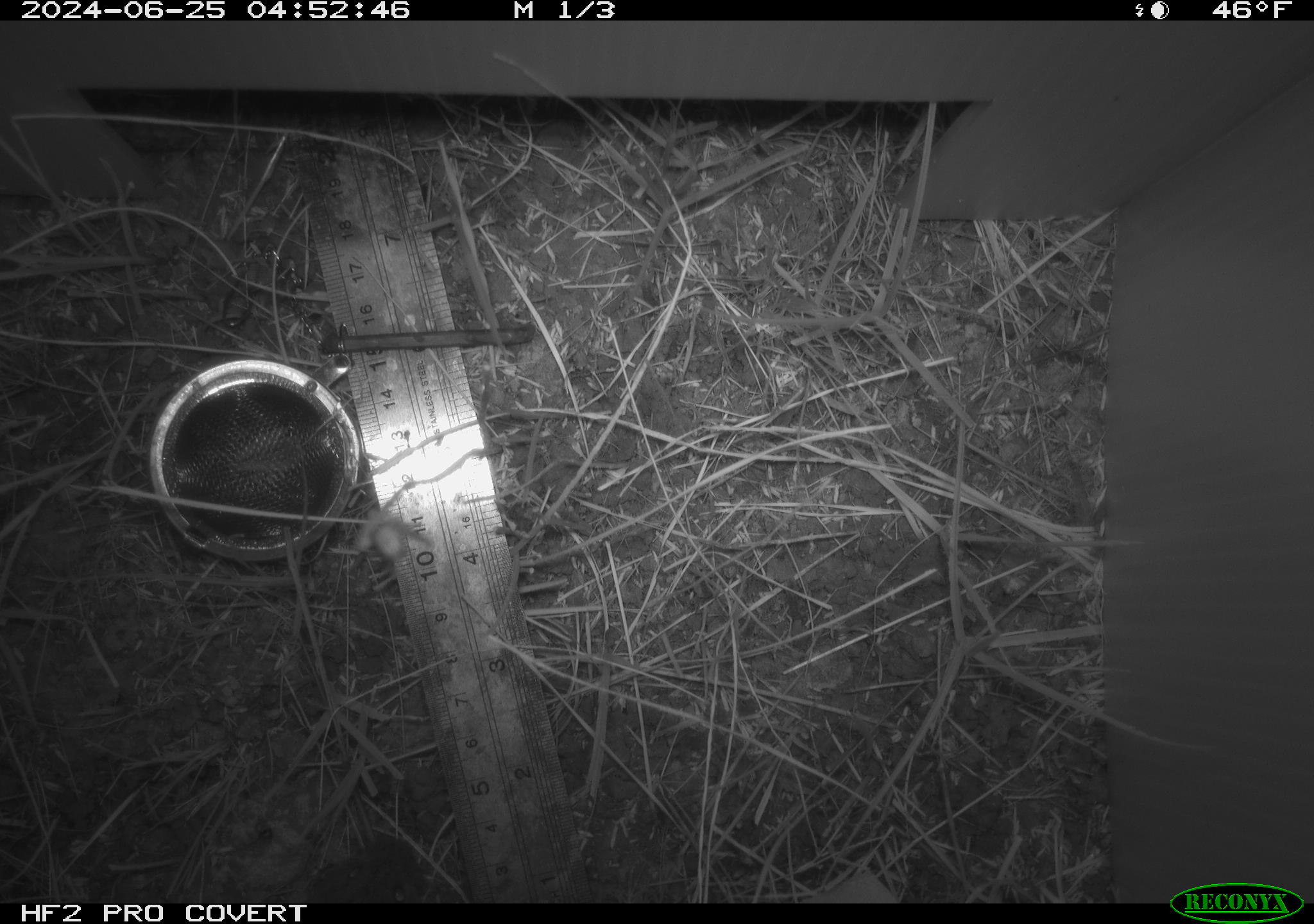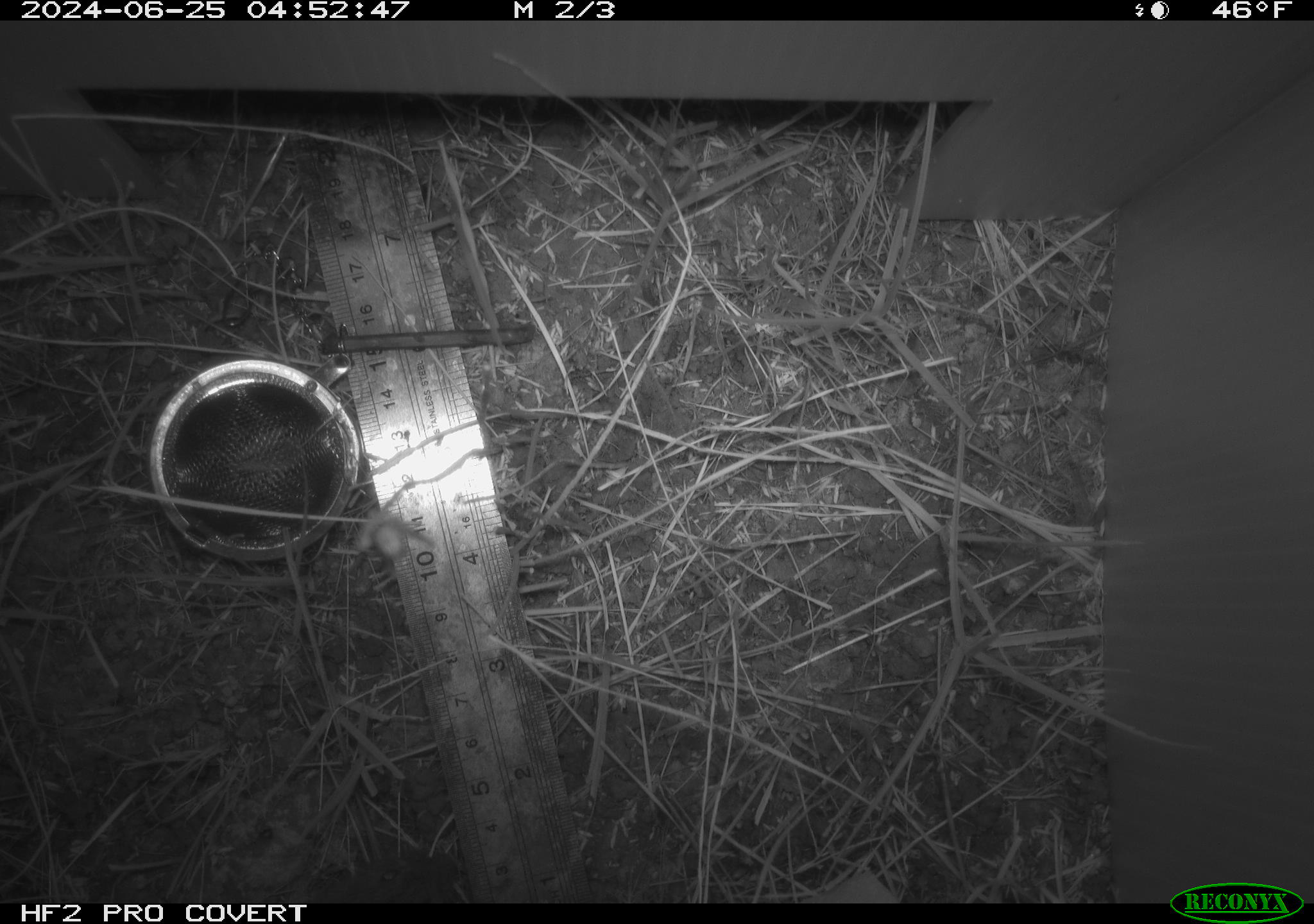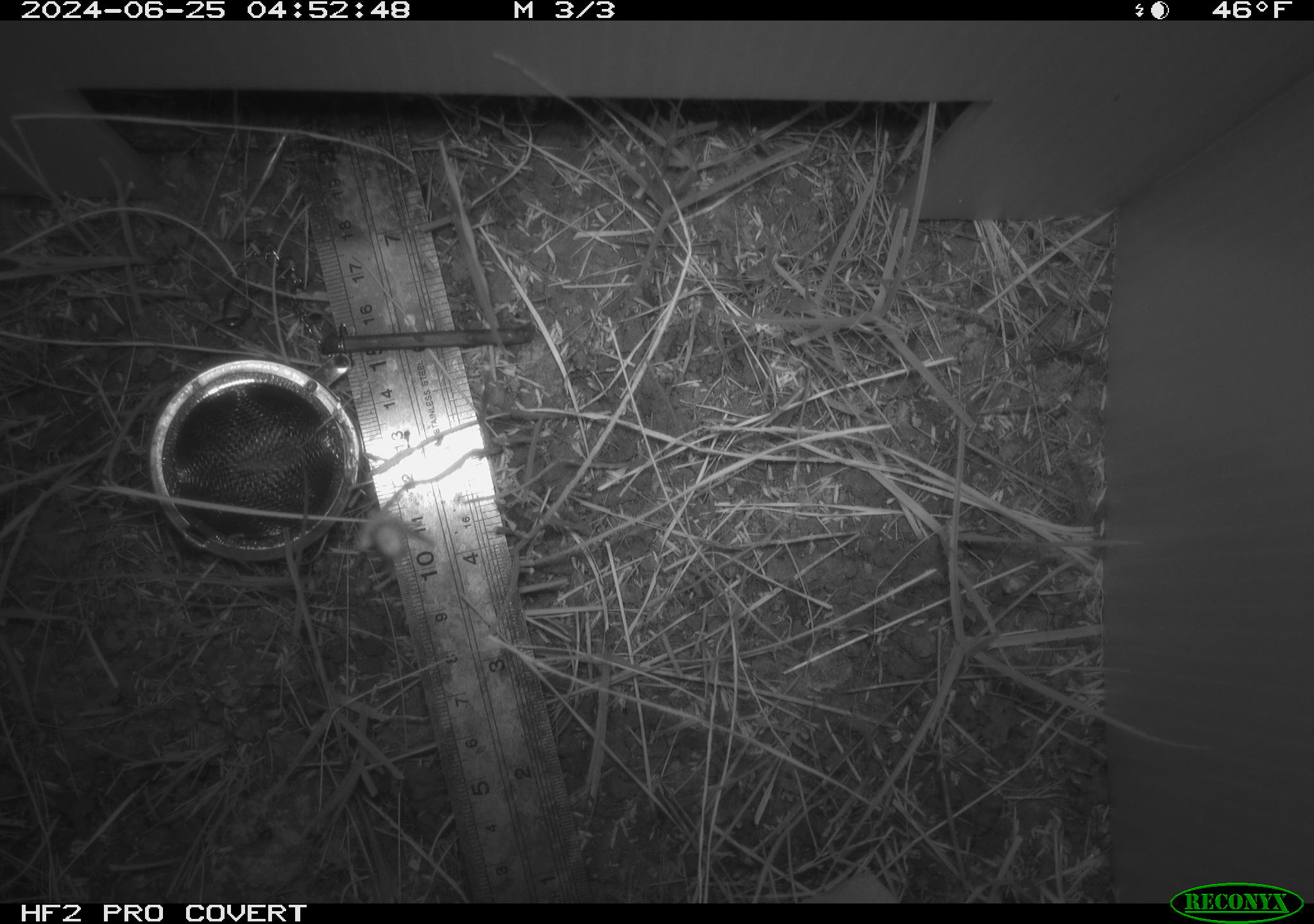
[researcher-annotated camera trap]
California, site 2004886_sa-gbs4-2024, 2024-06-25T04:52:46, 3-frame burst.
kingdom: Animalia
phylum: Chordata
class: Mammalia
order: Rodentia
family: Cricetidae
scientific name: Arvicolinae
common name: voles, lemmings, and muskrats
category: arvicolinae subfamily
Arvicolinae subfamily (voles, lemmings, and muskrats) (Arvicolinae).